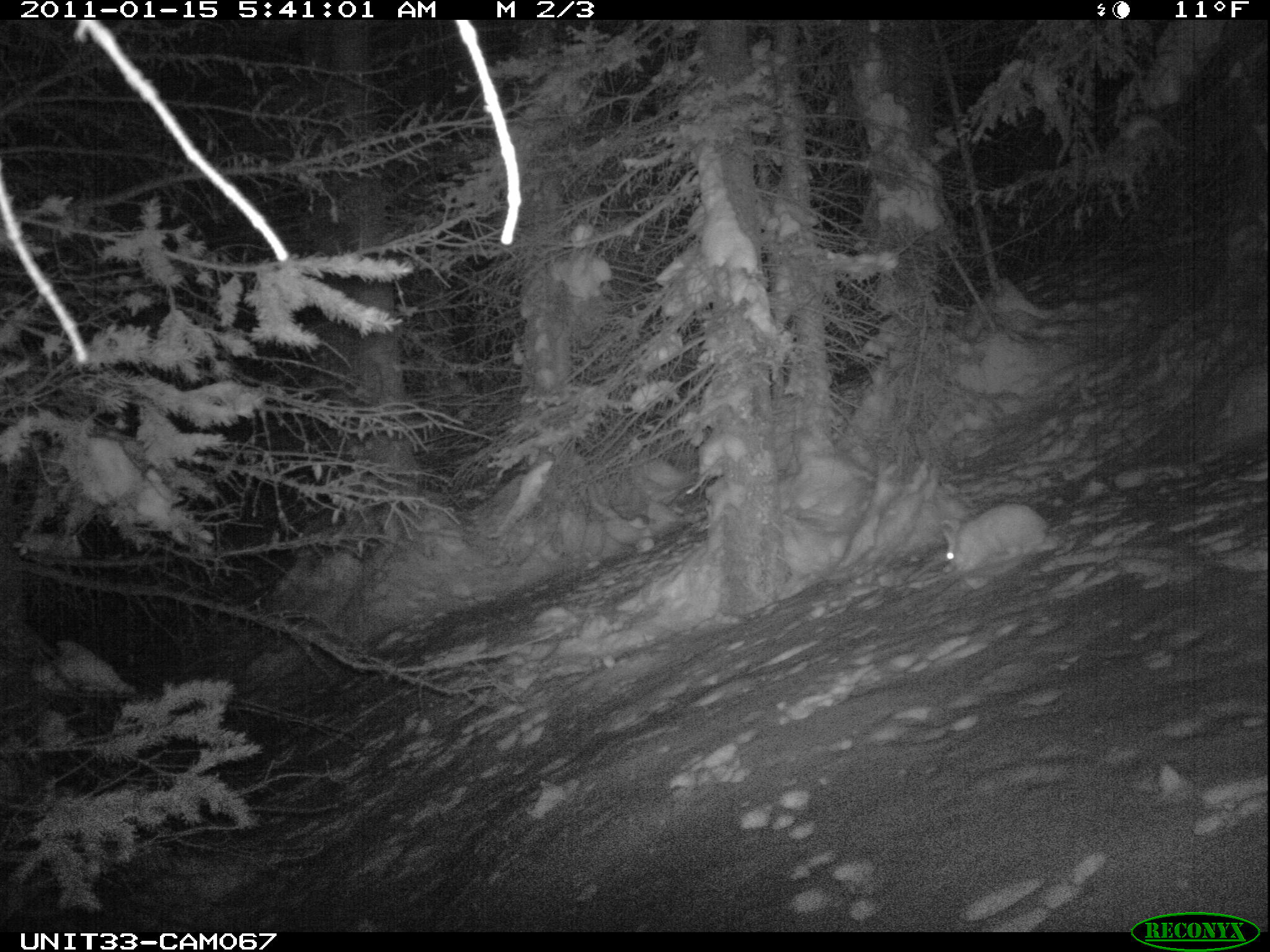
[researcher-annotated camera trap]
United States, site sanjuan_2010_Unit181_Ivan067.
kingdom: Animalia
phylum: Chordata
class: Mammalia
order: Lagomorpha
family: Leporidae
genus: Lepus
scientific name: Lepus americanus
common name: snowshoe hare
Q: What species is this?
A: Lepus americanus (snowshoe hare).